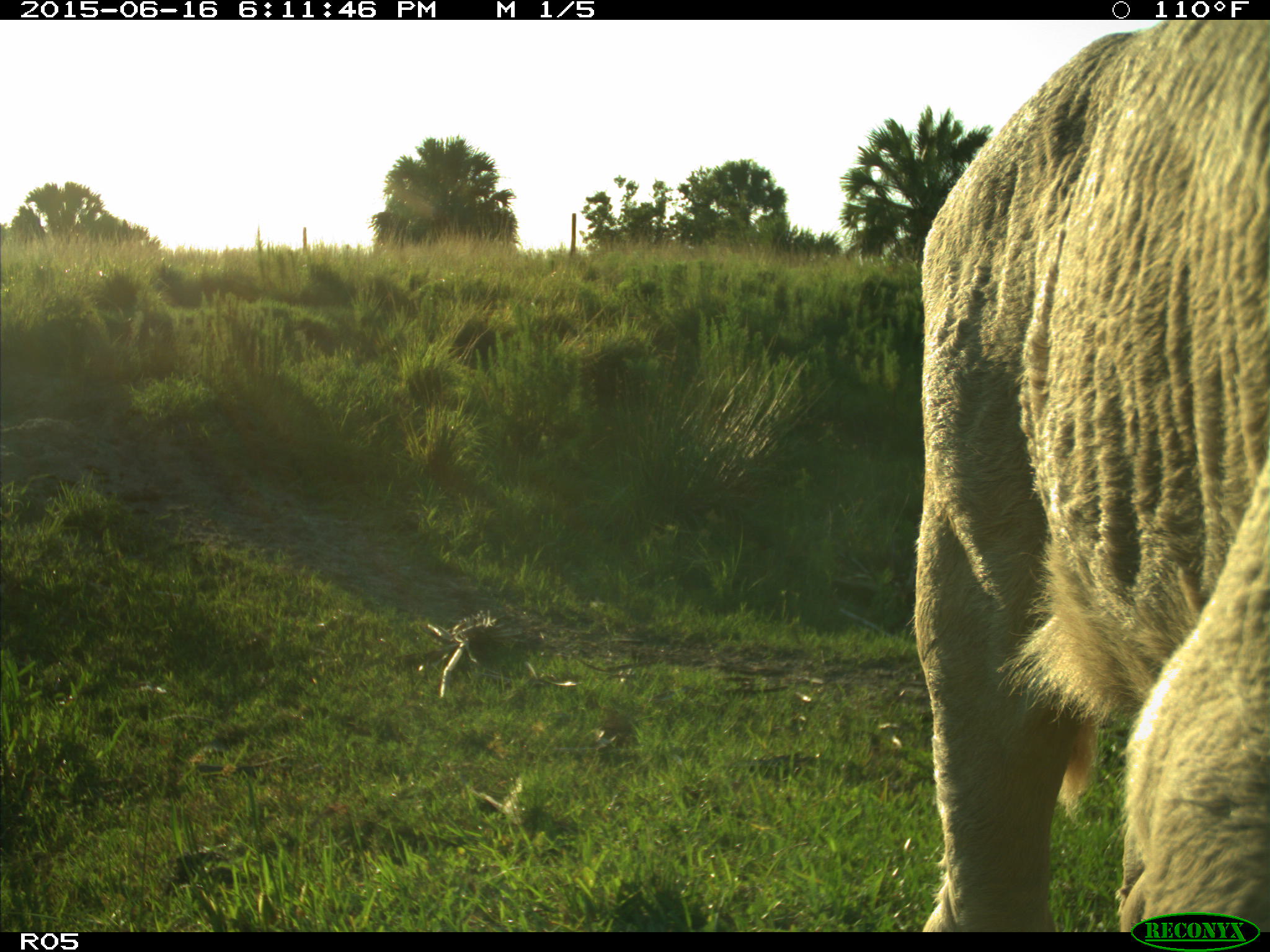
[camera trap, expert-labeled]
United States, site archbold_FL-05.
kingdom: Animalia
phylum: Chordata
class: Mammalia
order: Artiodactyla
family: Bovidae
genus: Bos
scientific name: Bos taurus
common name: domestic cow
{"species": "Bos taurus (domestic cow)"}